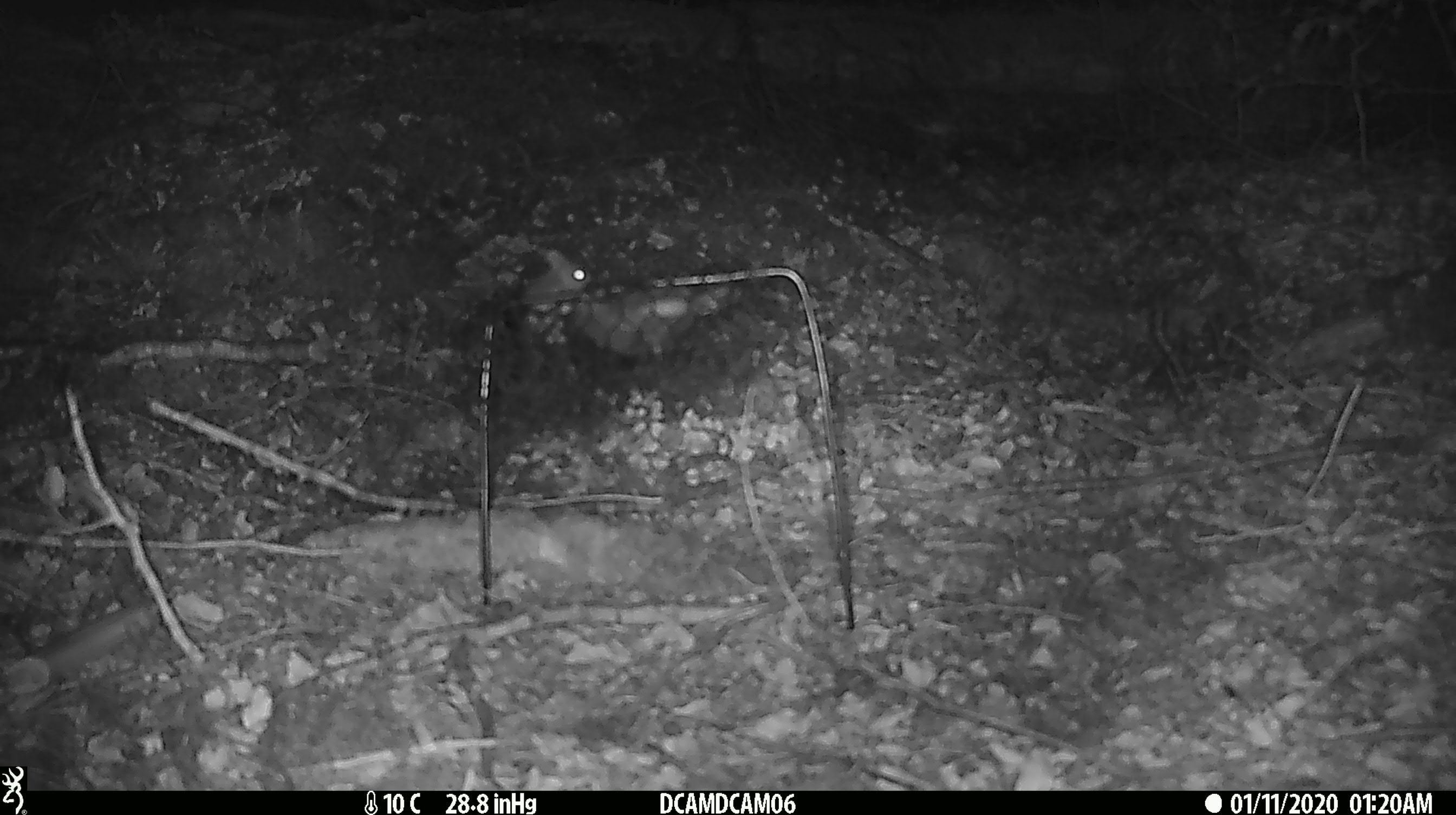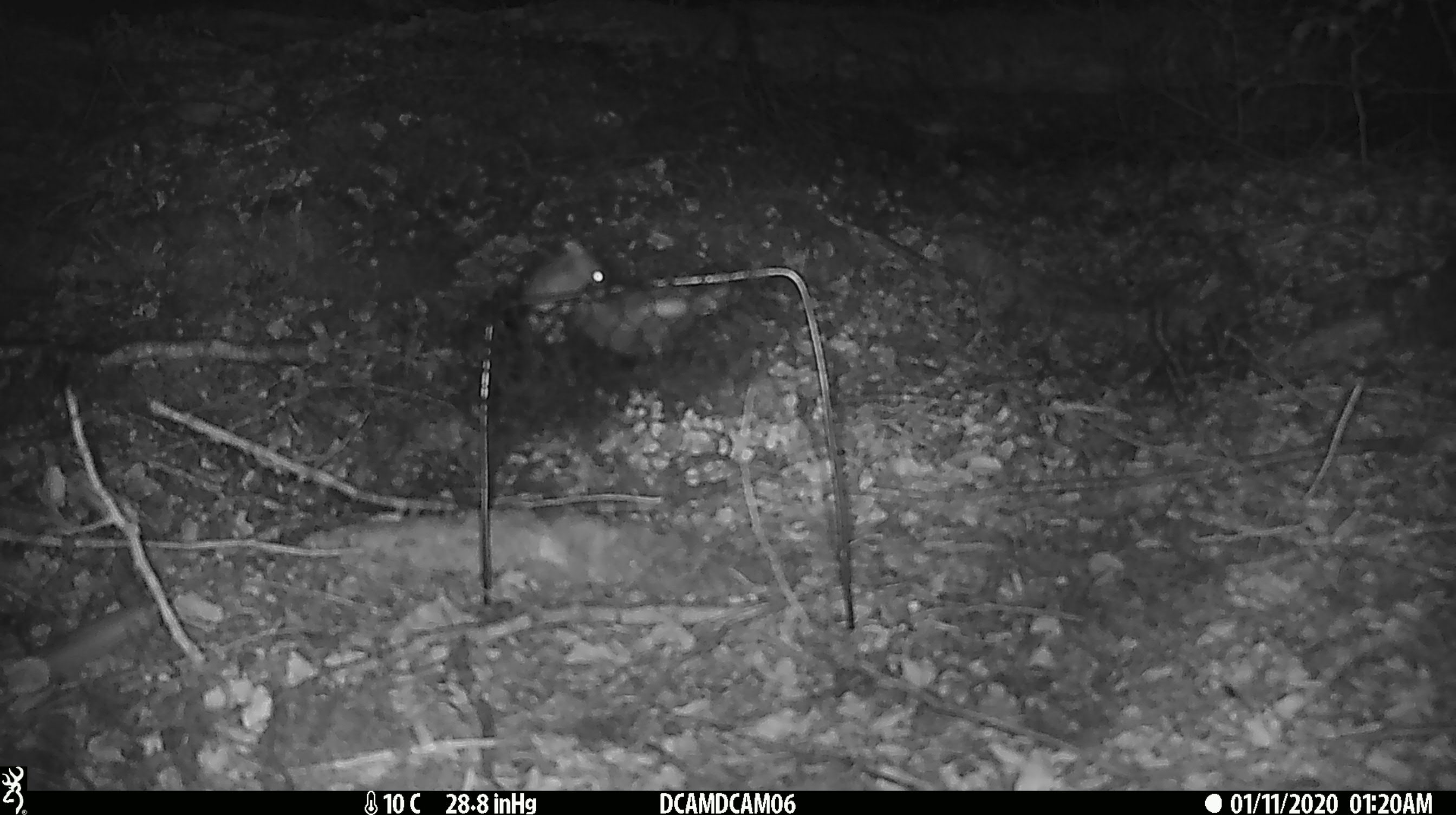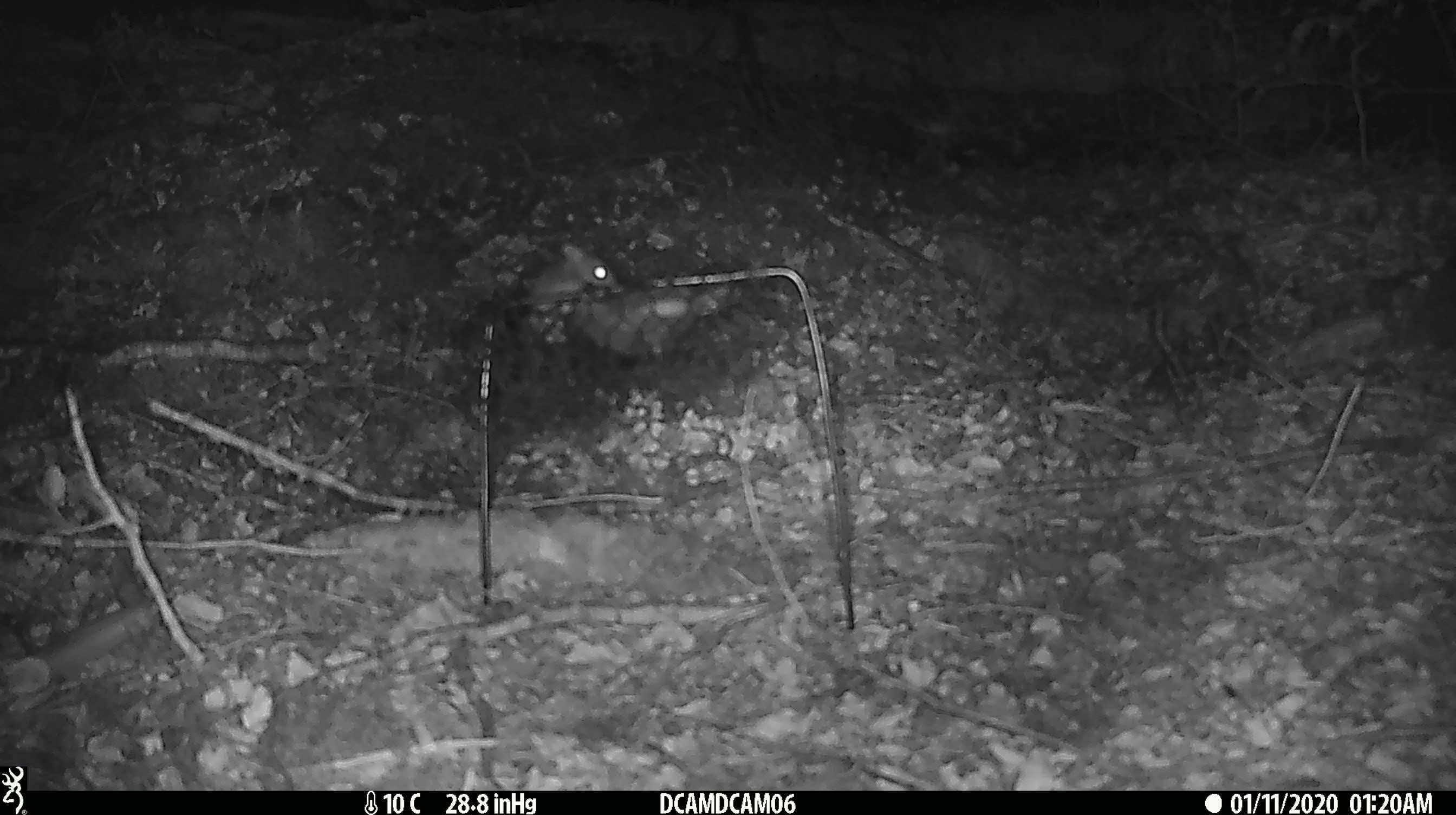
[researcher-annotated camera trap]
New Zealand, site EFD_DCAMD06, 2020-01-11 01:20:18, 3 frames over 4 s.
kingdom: Animalia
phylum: Chordata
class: Mammalia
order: Rodentia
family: Muridae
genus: Mus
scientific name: Mus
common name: mouse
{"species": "mouse (Mus)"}